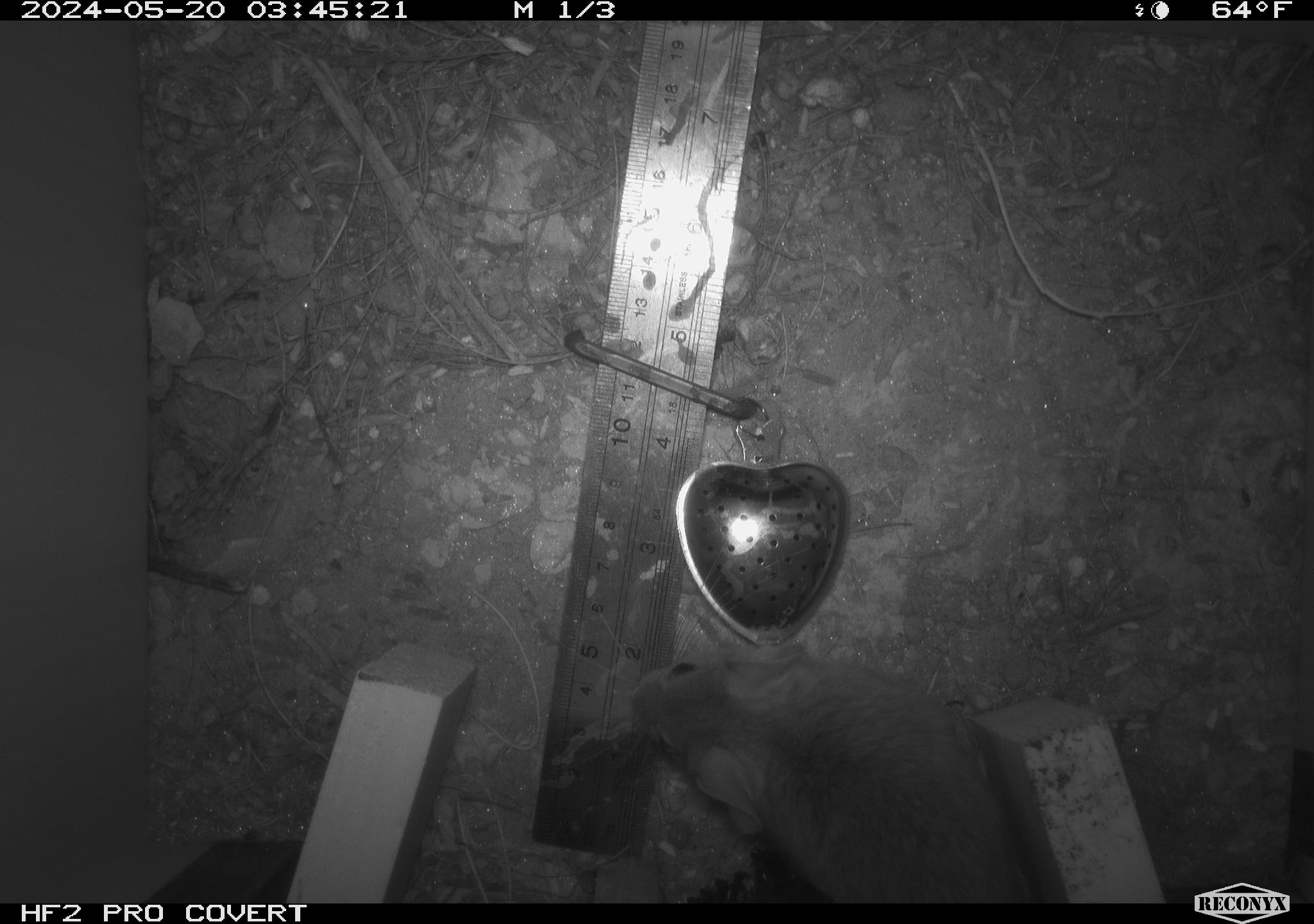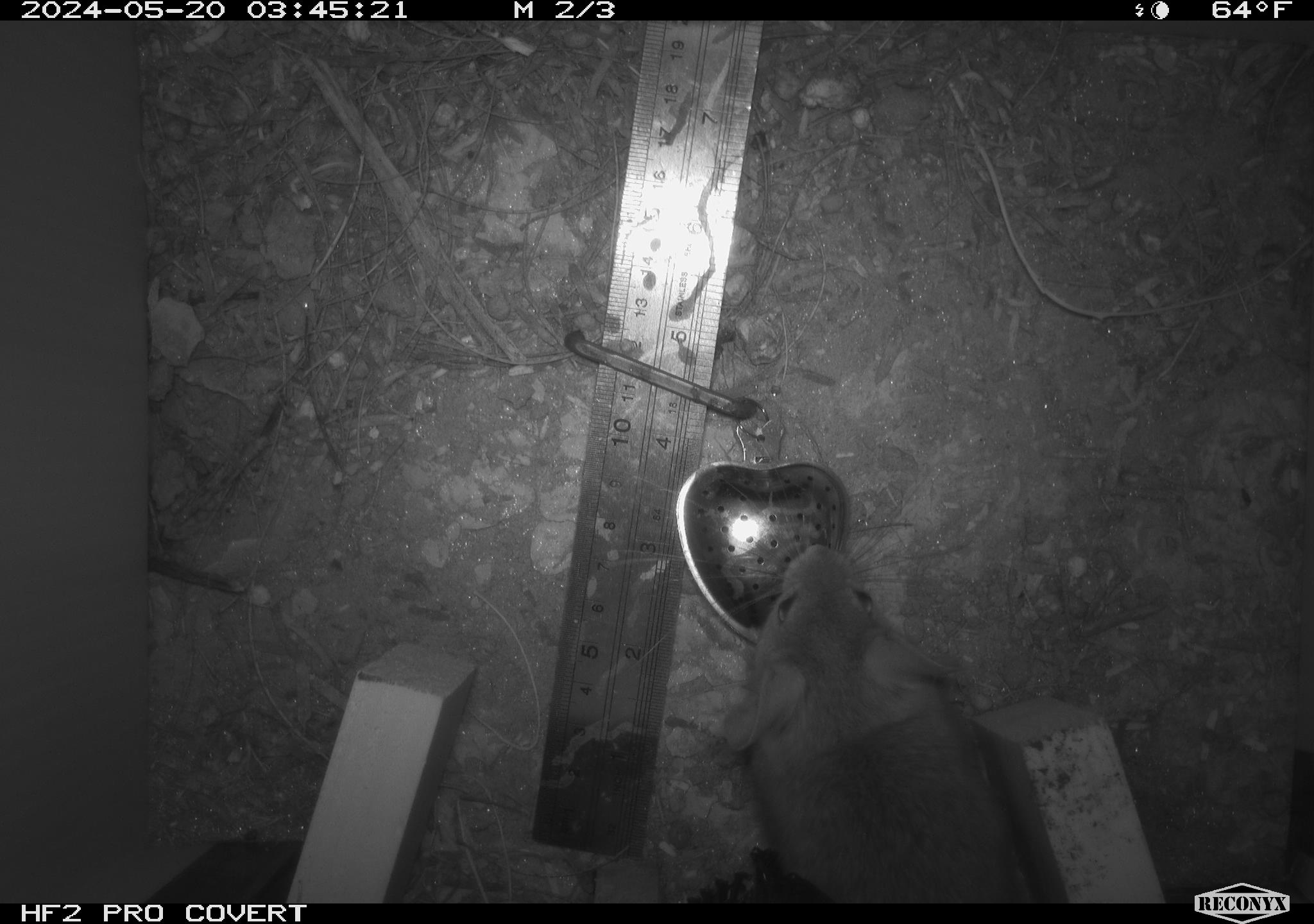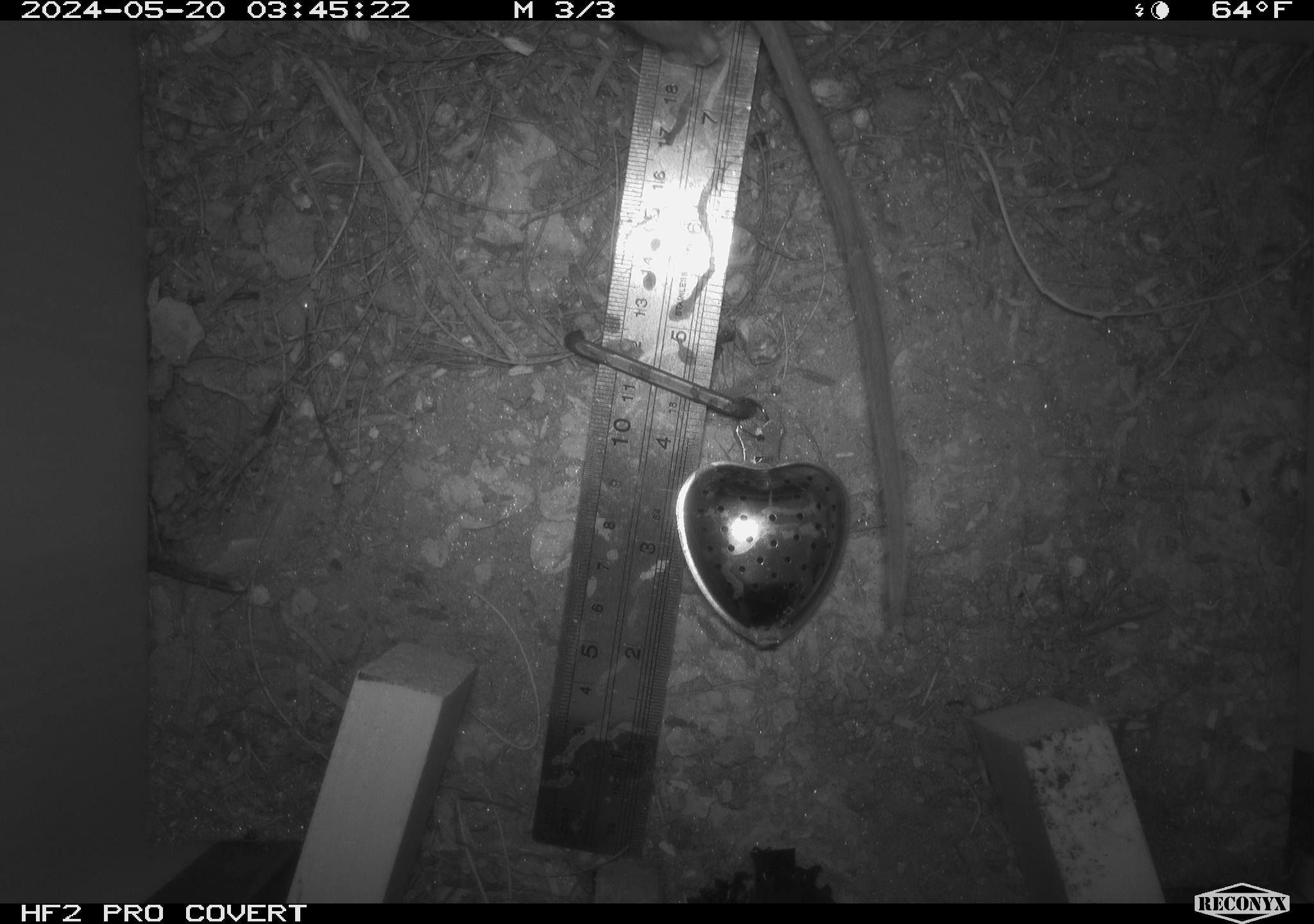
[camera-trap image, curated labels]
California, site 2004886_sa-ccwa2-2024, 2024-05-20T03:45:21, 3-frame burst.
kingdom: Animalia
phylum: Chordata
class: Mammalia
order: Rodentia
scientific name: Rodentia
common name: woodrat or rat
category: woodrat or rat species